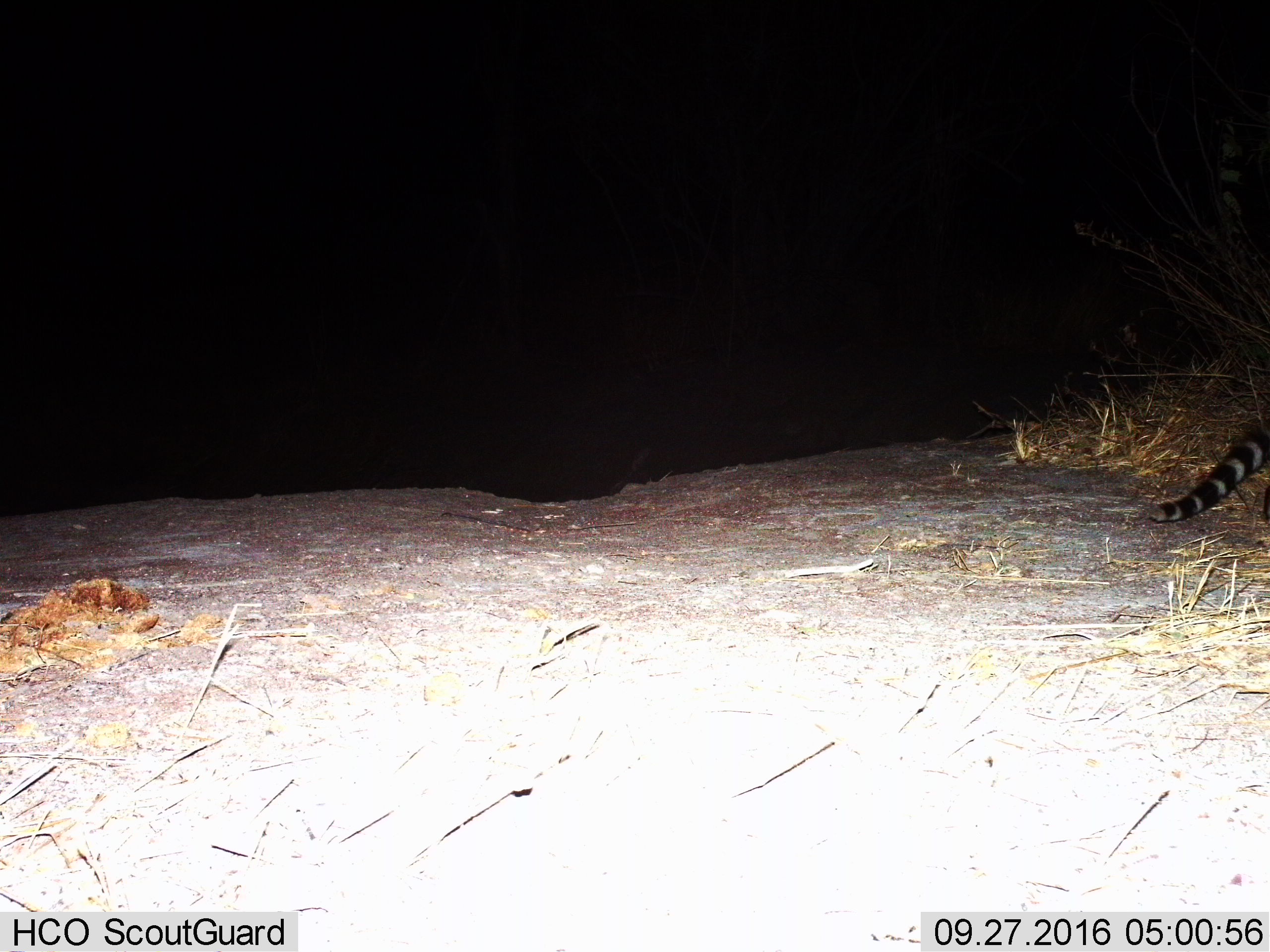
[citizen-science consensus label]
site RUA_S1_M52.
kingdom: Animalia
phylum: Chordata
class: Mammalia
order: Carnivora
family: Viverridae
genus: Genetta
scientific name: Genetta genetta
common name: small-spotted genet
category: genetcommonsmallspotted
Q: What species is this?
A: Genetcommonsmallspotted (small-spotted genet) (Genetta genetta).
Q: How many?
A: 1.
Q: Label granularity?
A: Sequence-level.